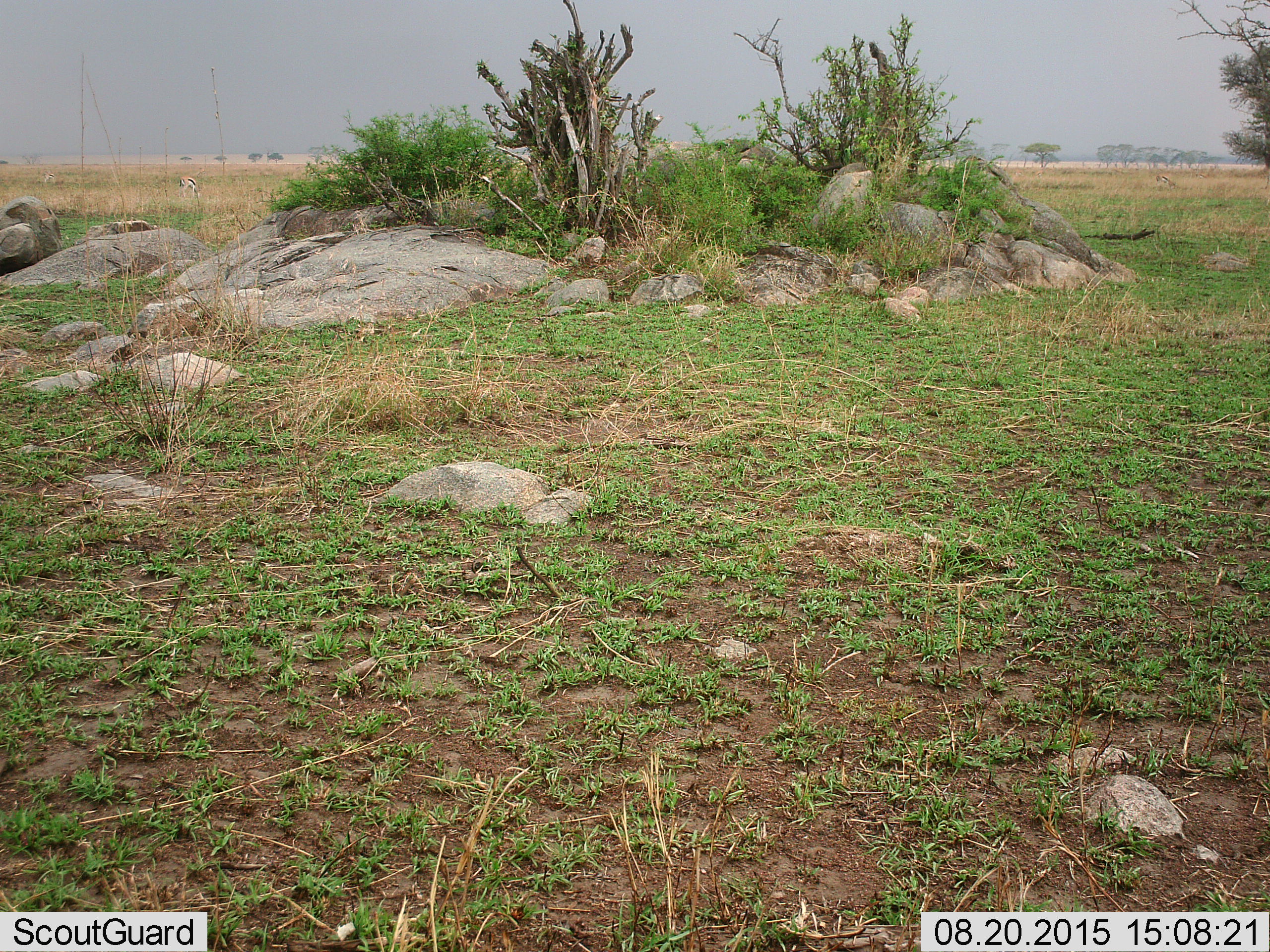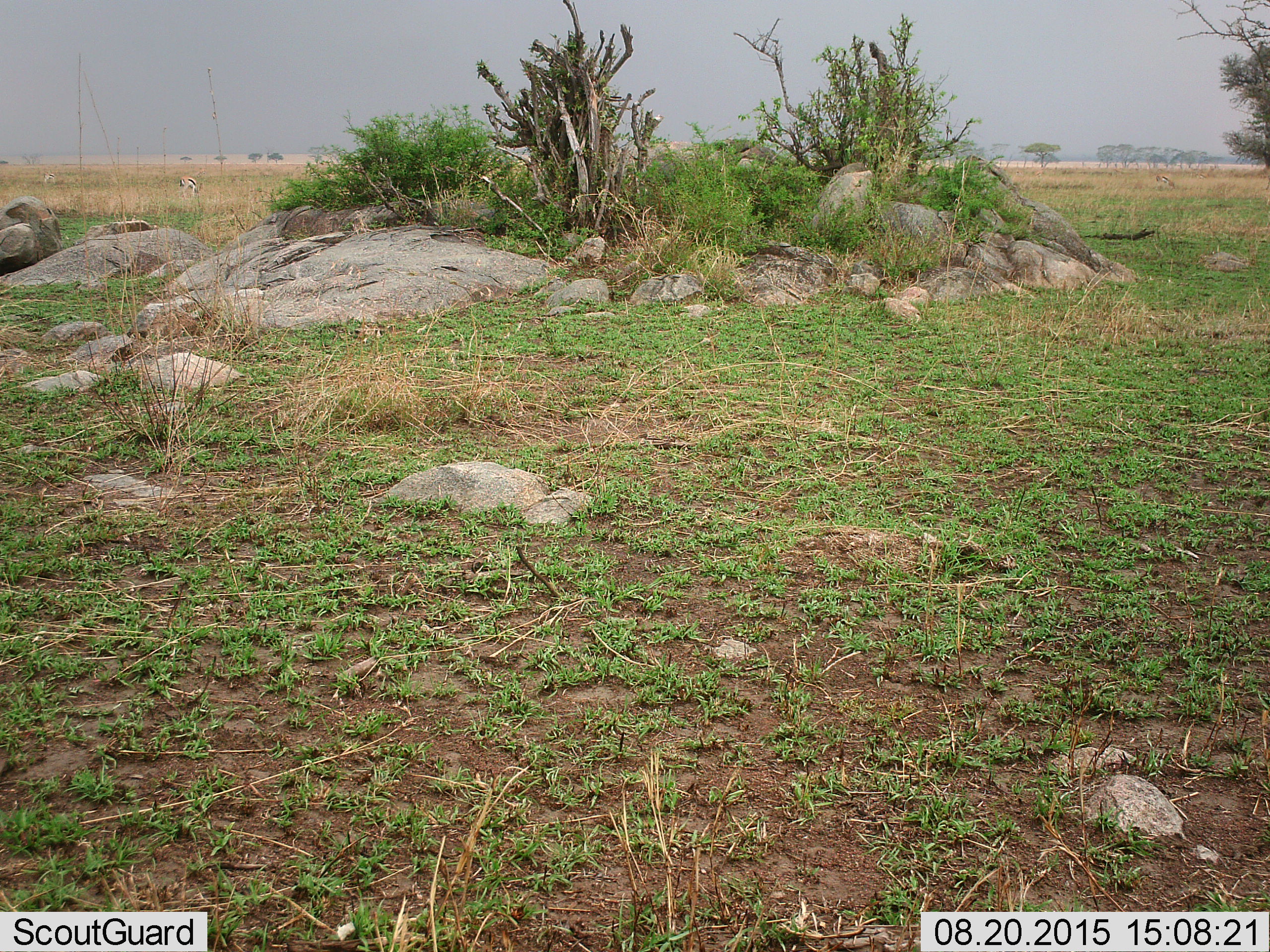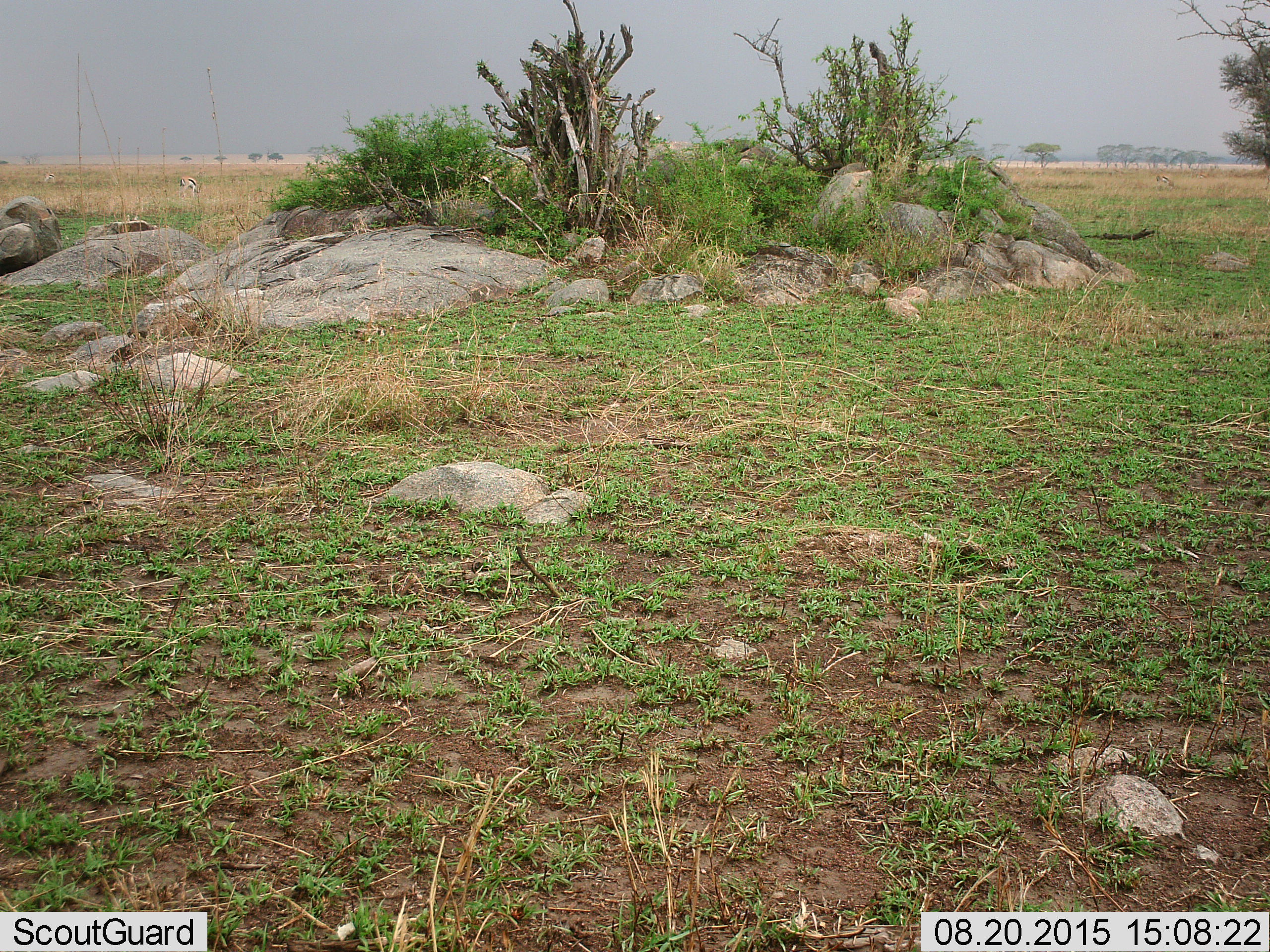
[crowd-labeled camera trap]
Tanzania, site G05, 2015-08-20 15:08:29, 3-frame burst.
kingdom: Animalia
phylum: Chordata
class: Mammalia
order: Artiodactyla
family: Bovidae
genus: Eudorcas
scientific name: Eudorcas thomsonii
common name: thomson's gazelle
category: gazellethomsons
Gazellethomsons (thomson's gazelle) (Eudorcas thomsonii), count 3. Behavior (volunteer vote fractions): standing 67%, resting 0%, moving 11%, interacting 0%. Young present (vote fraction): 0%. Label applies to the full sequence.